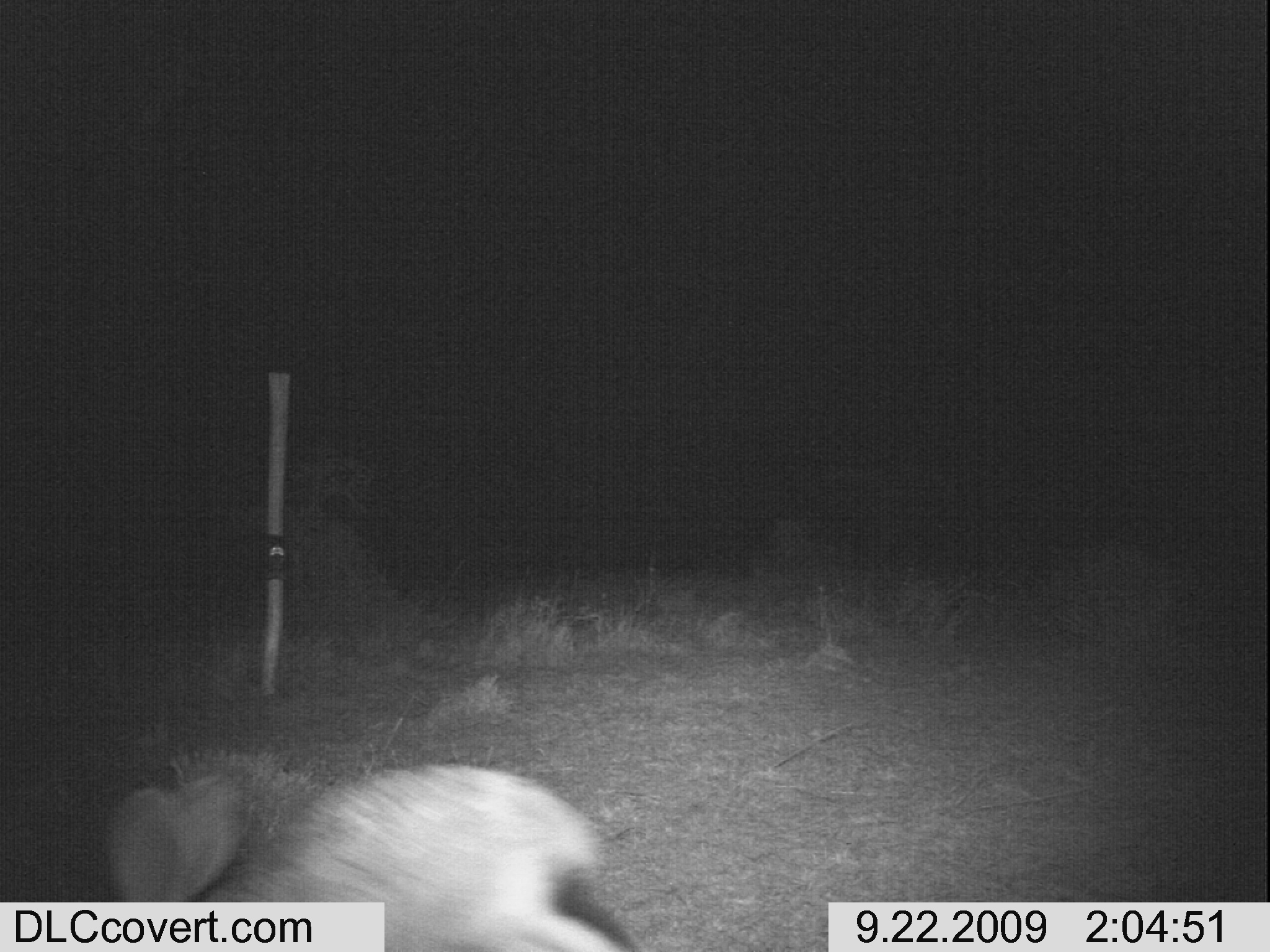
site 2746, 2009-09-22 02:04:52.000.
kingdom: Animalia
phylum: Chordata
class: Mammalia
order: Lagomorpha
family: Leporidae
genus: Lepus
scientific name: Lepus saxatilis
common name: scrub hare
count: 1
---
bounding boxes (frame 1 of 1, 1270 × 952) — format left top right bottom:
lepus saxatilis: 99 752 648 952